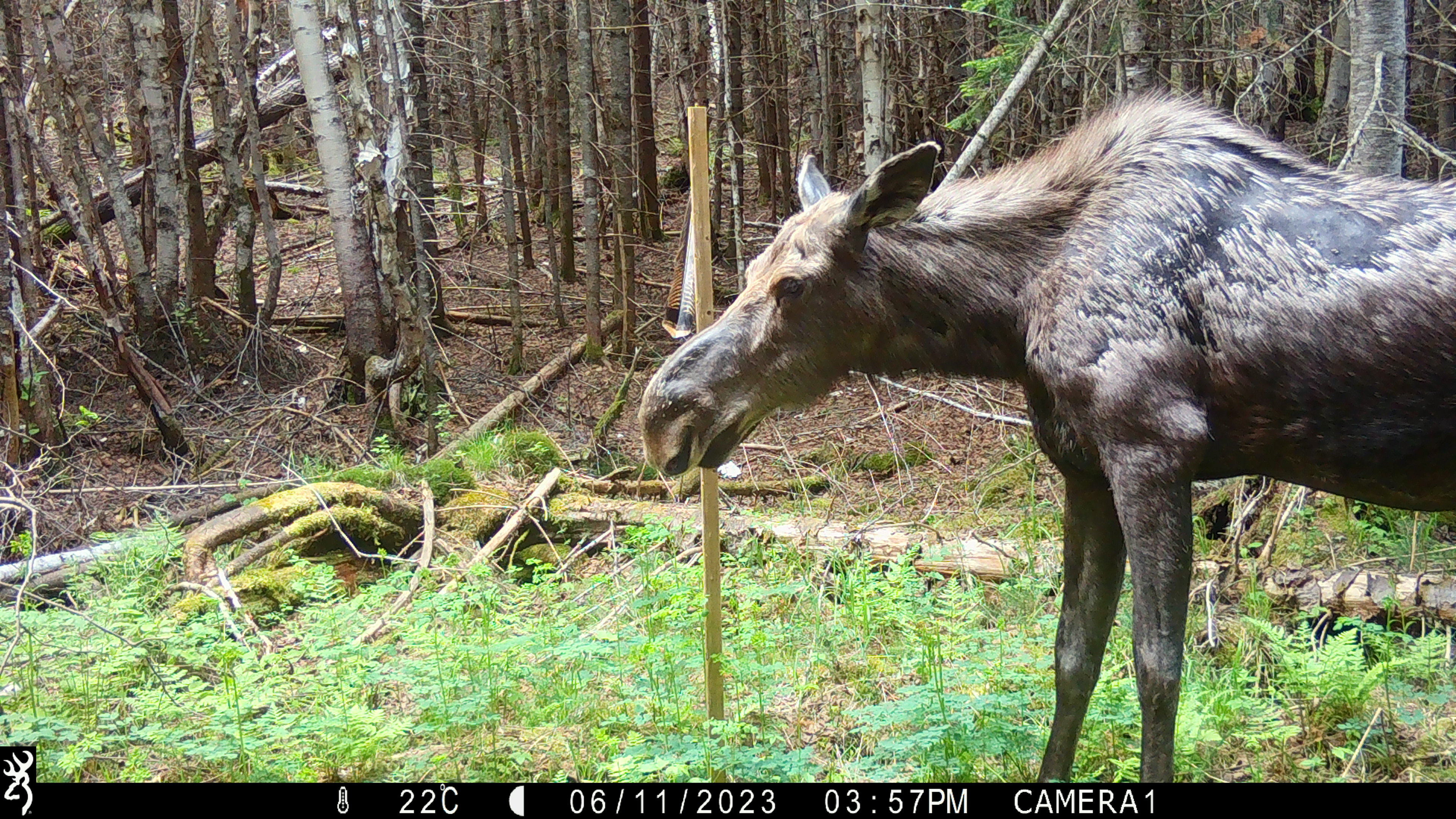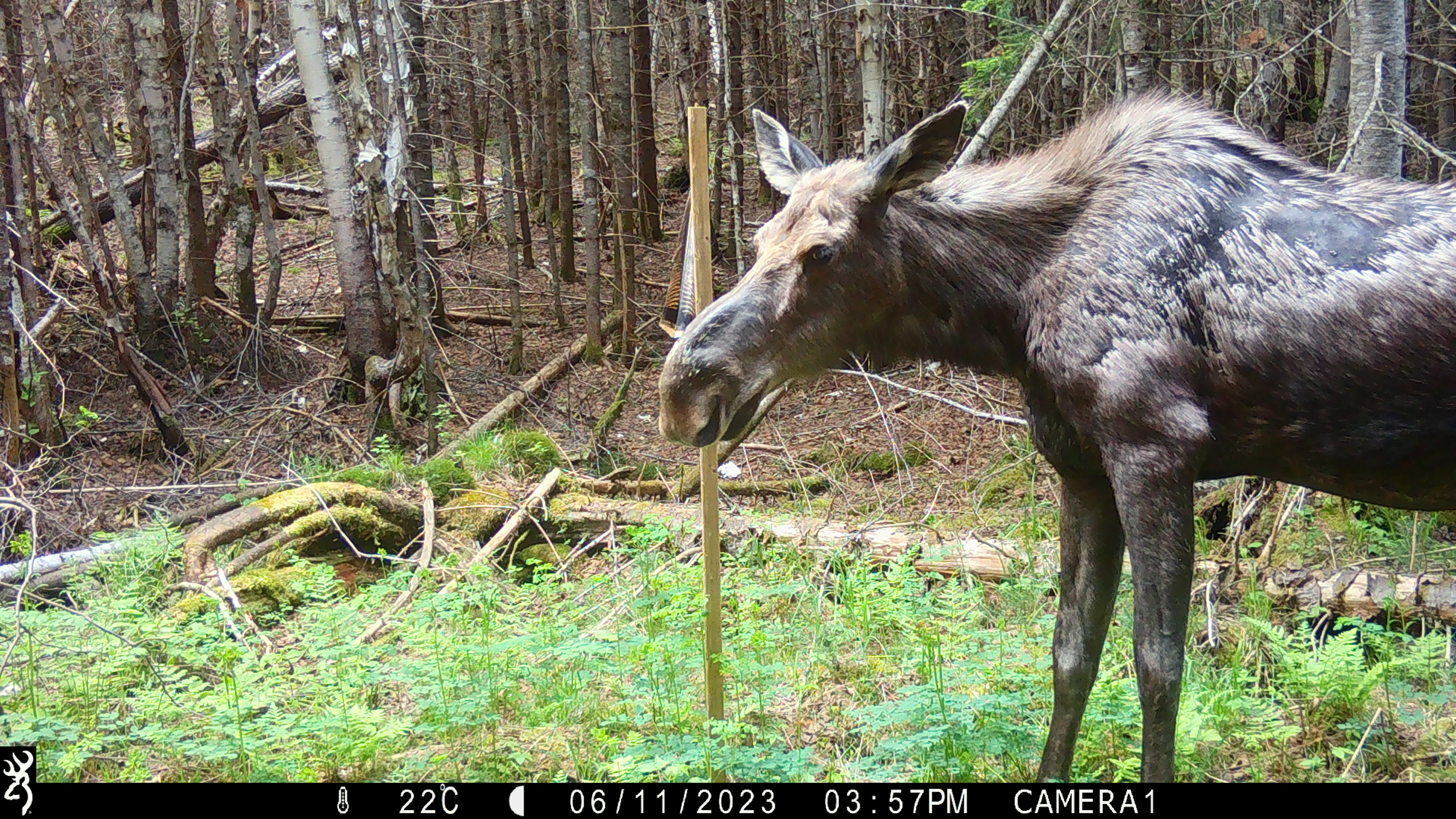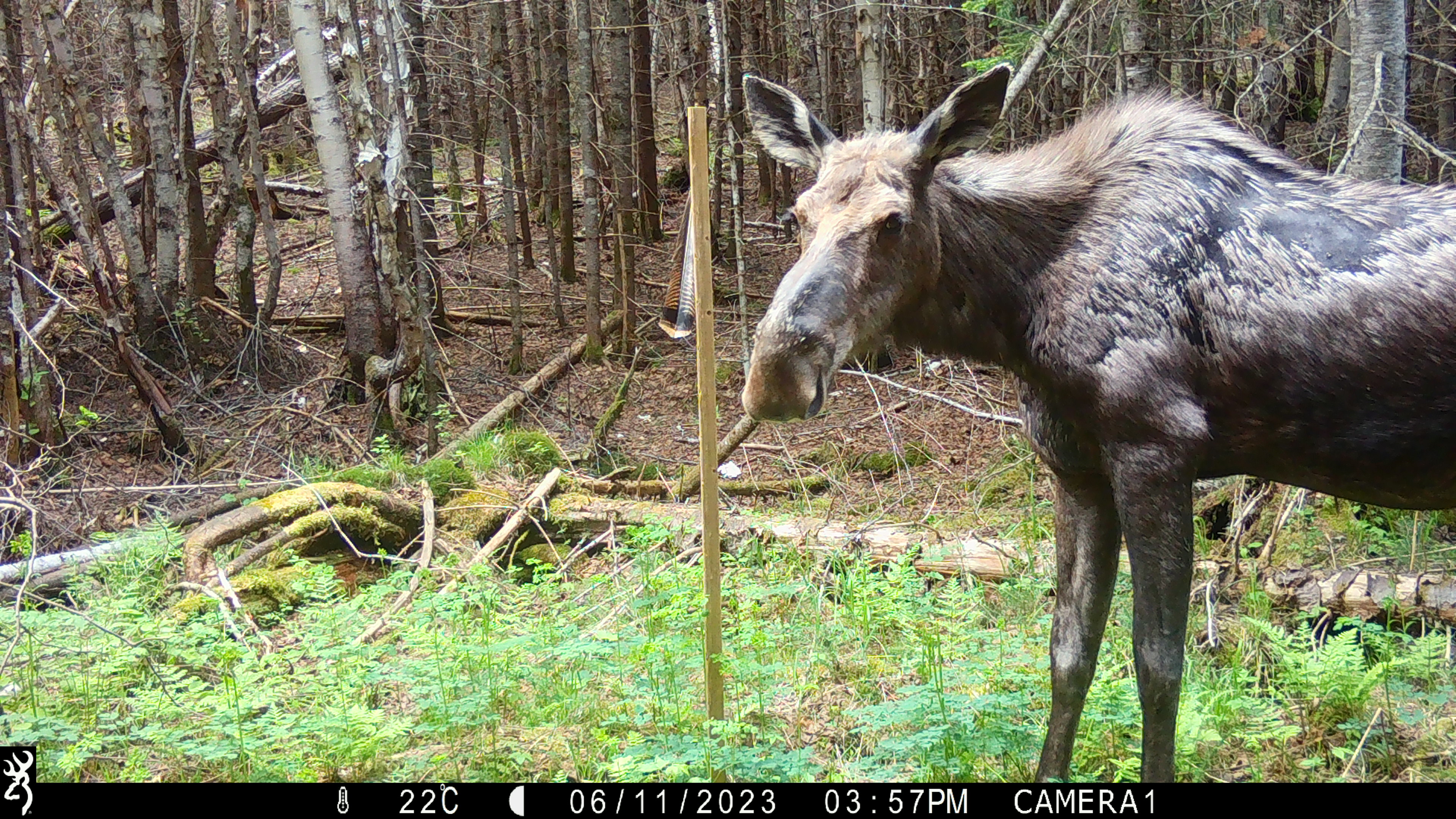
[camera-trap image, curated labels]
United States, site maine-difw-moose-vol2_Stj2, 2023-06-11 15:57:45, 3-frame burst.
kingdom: Animalia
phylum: Chordata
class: Mammalia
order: Artiodactyla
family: Cervidae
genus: Alces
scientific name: Alces alces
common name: moose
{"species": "moose (Alces alces)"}